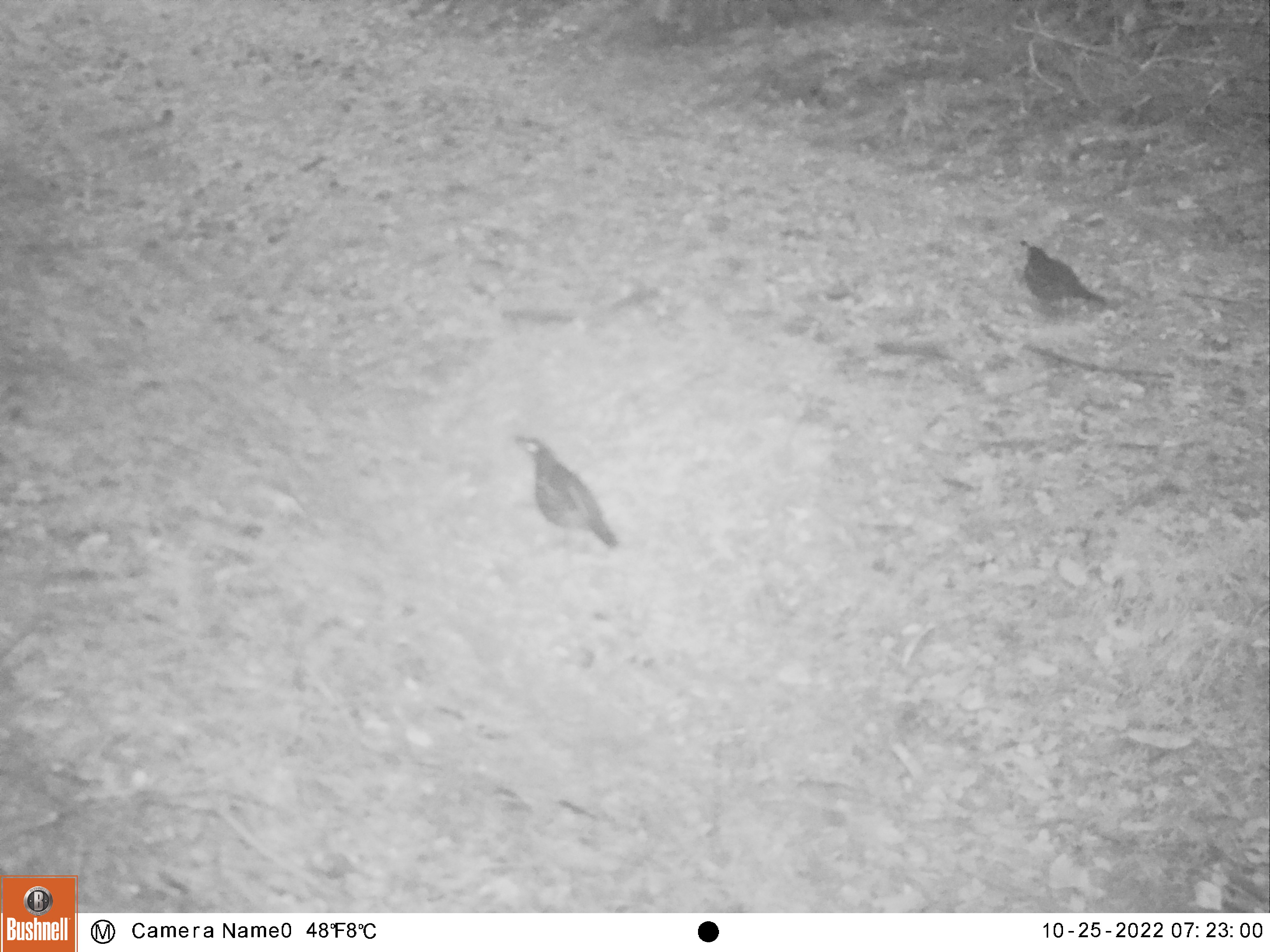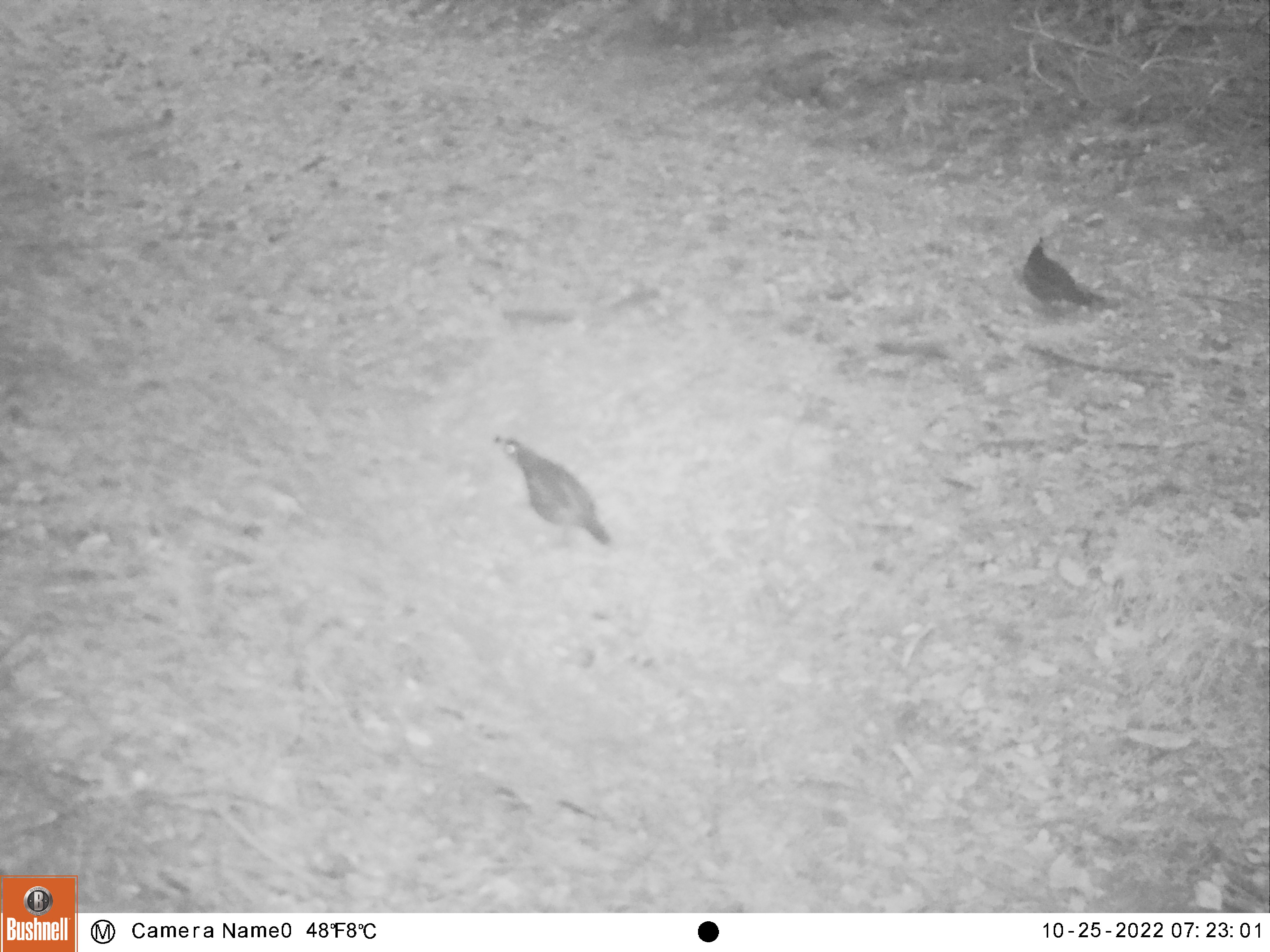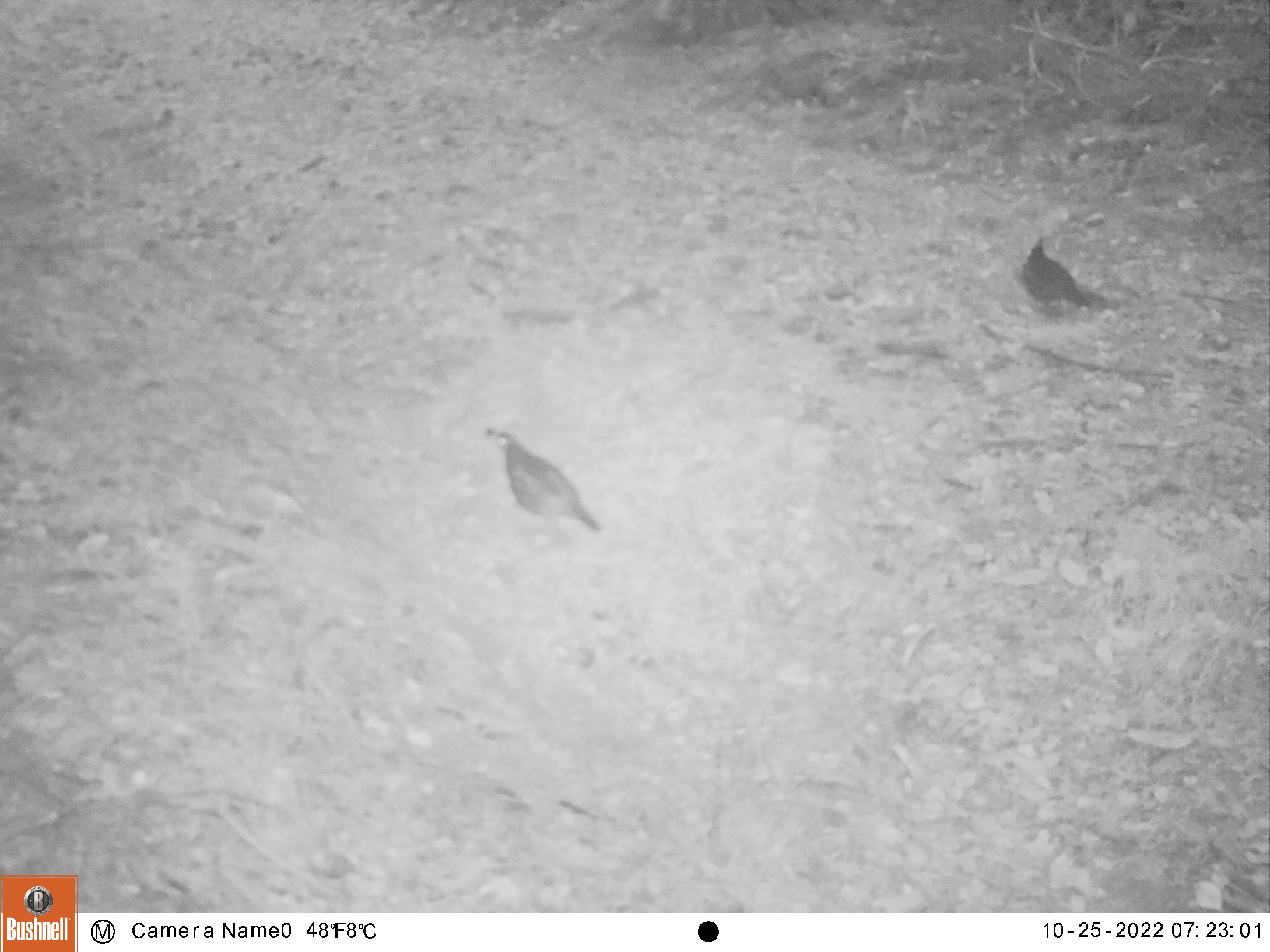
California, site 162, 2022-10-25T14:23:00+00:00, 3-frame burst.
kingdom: Animalia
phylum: Chordata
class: Aves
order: Galliformes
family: Odontophoridae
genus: Callipepla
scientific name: Callipepla californica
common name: california quail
California quail (Callipepla californica).